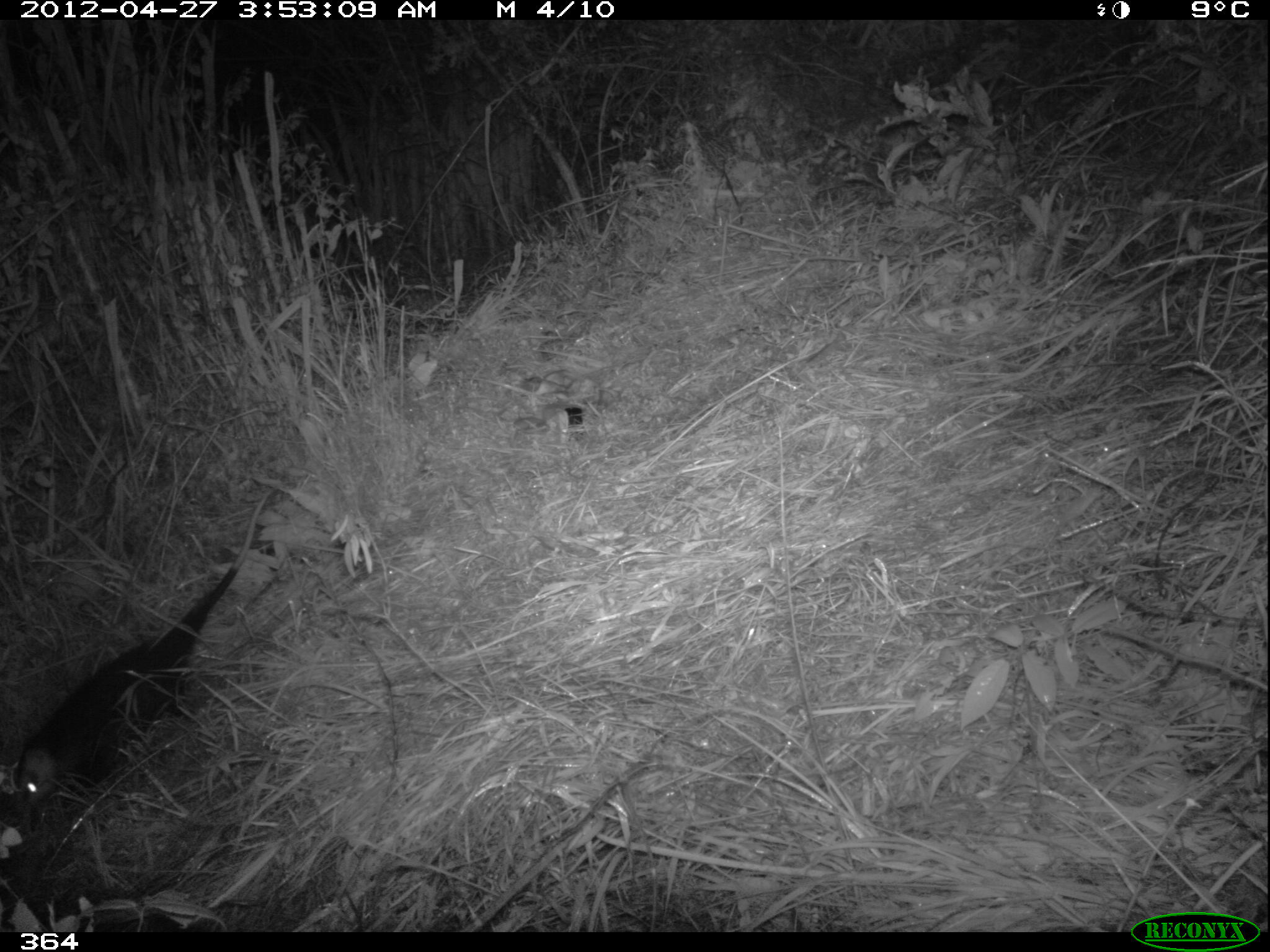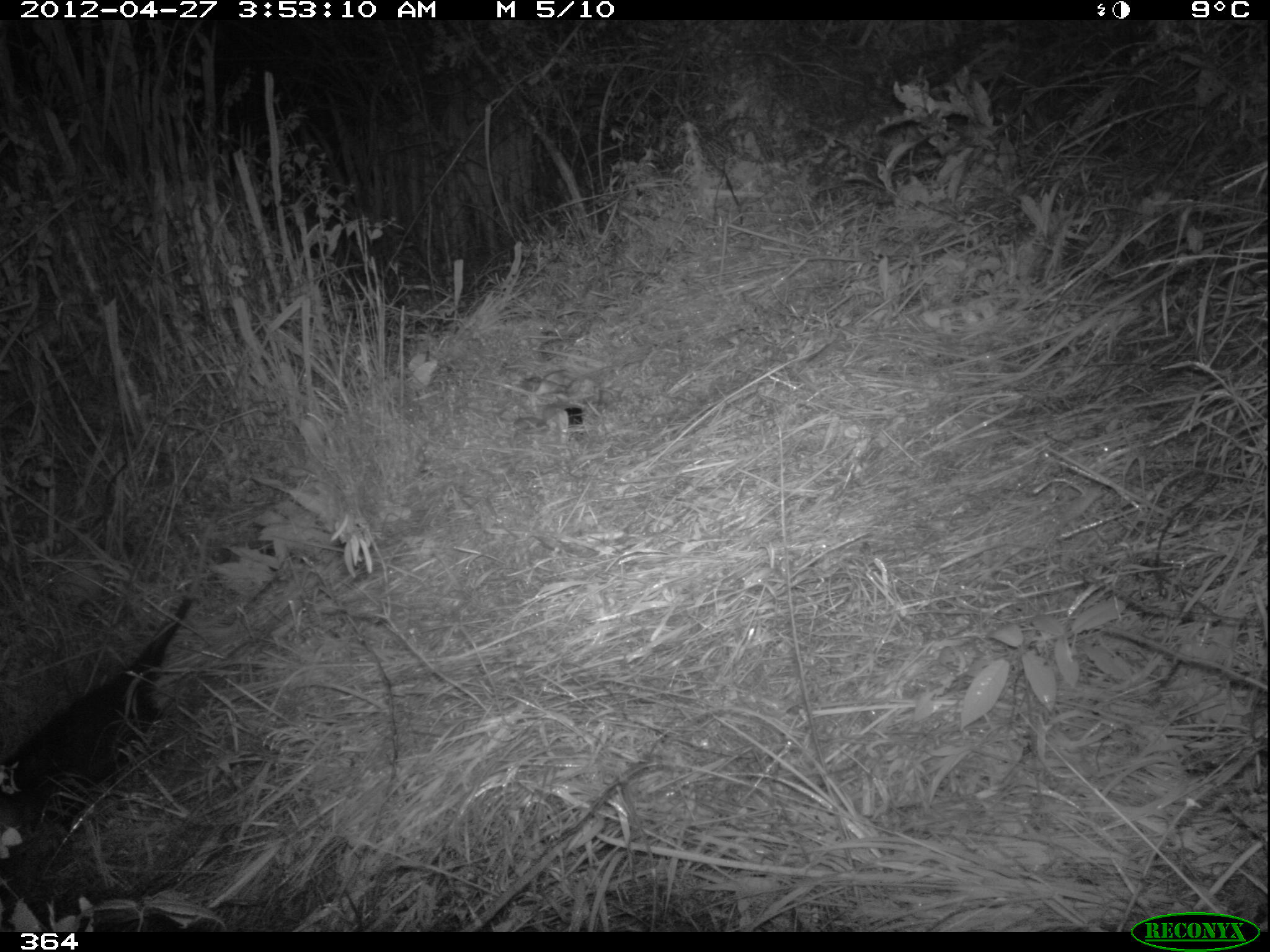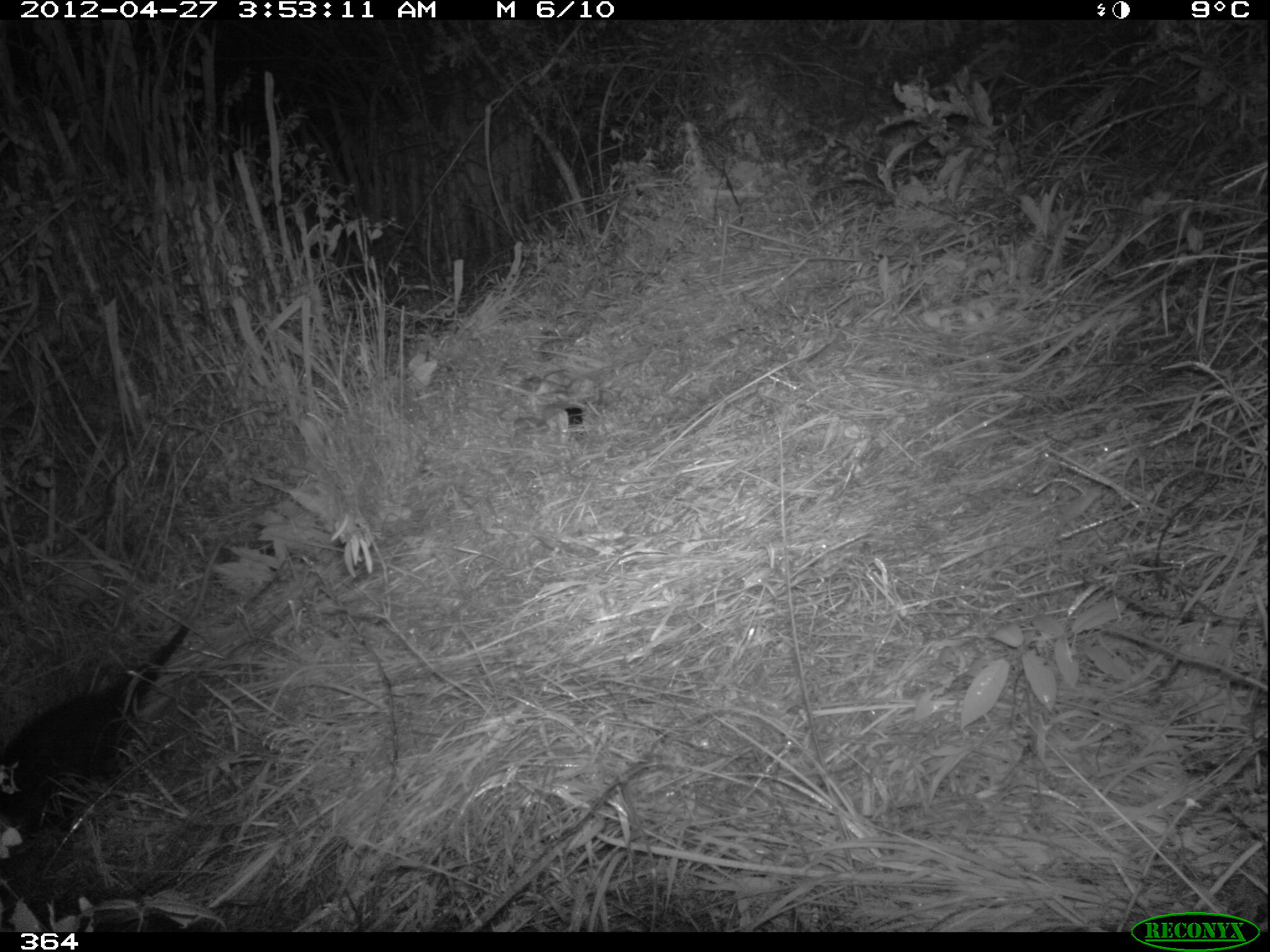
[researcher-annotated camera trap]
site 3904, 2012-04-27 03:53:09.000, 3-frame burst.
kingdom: Animalia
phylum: Chordata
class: Mammalia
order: Didelphimorphia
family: Didelphidae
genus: Didelphis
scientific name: Didelphis pernigra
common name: andean white-eared opossum